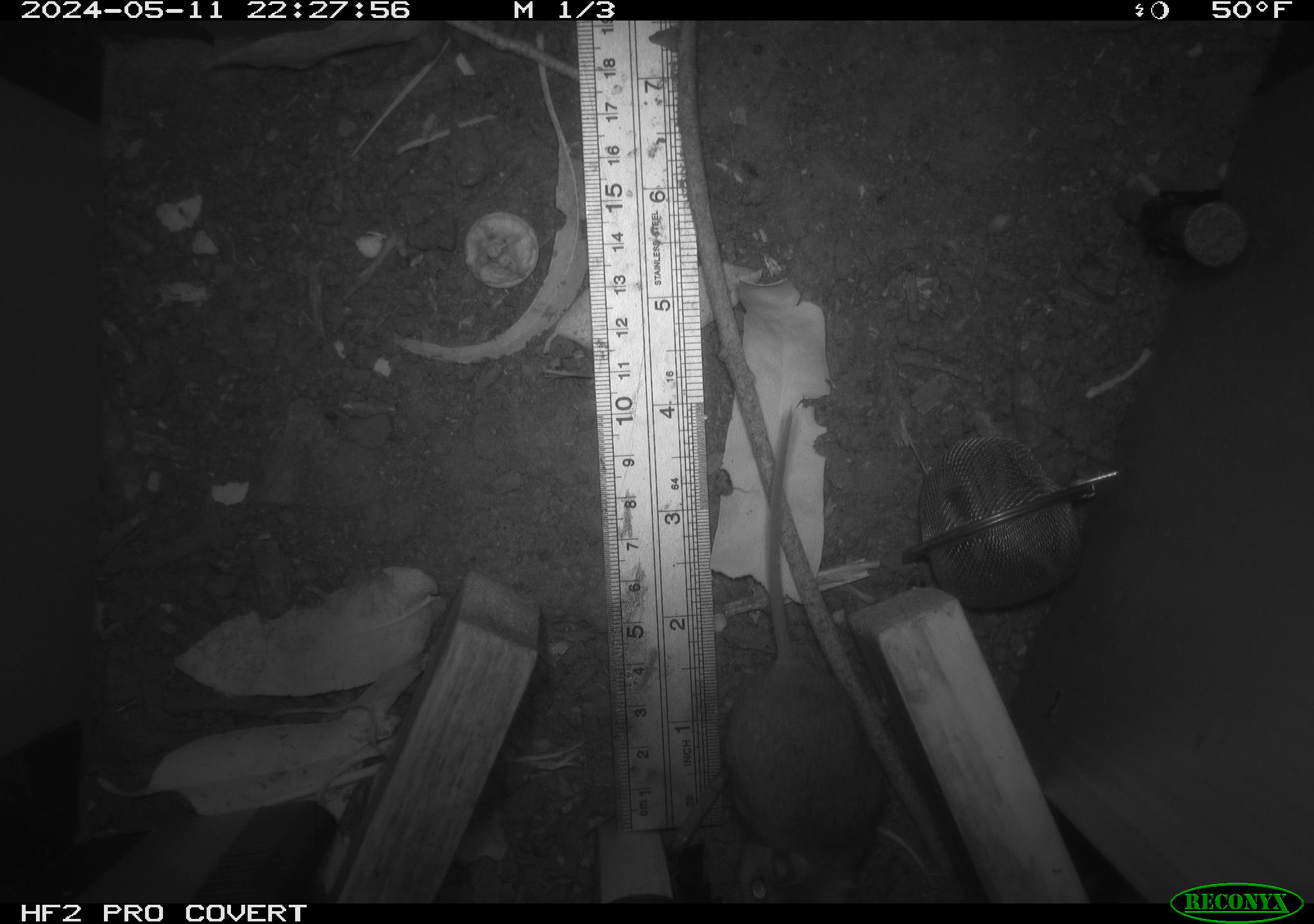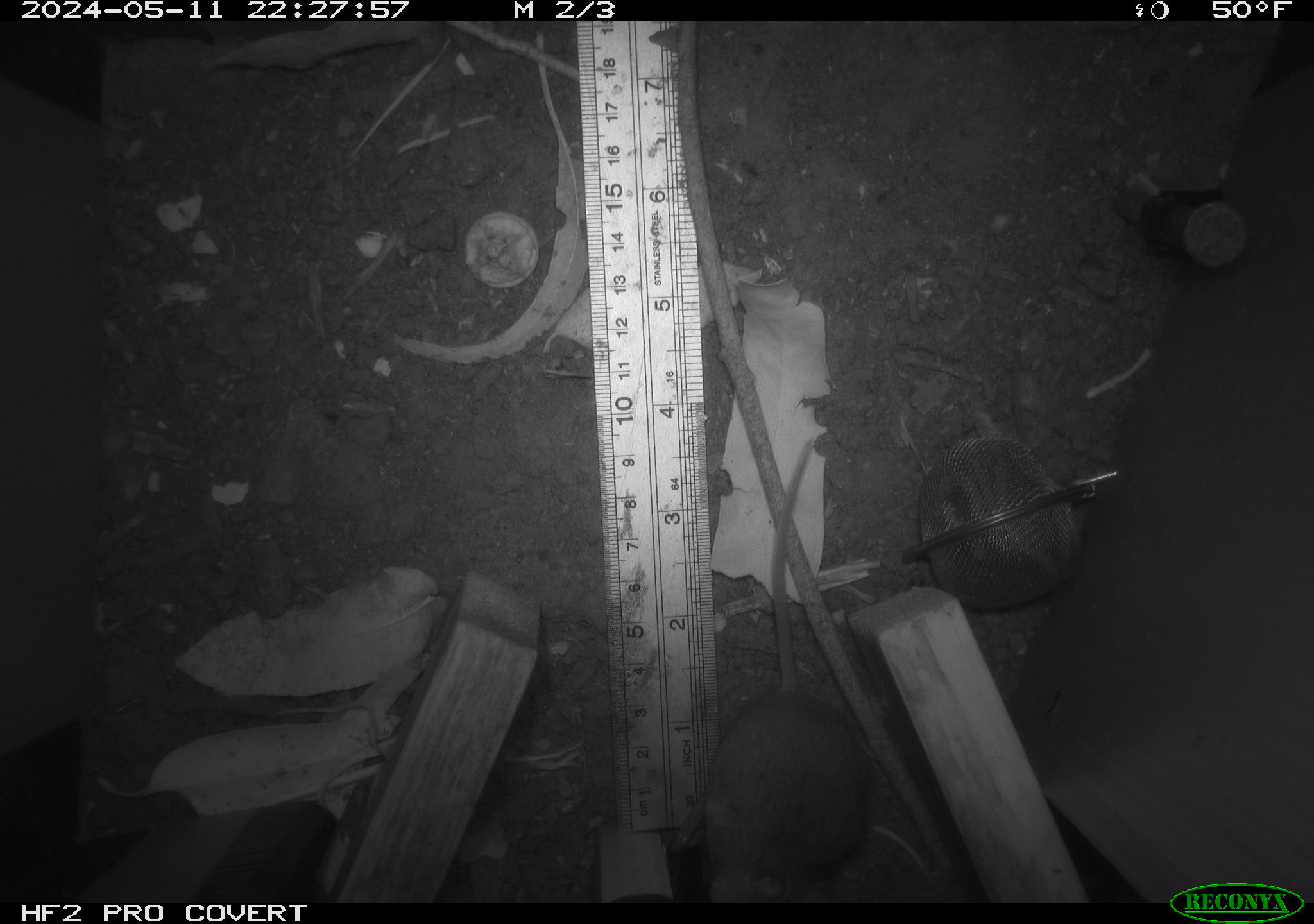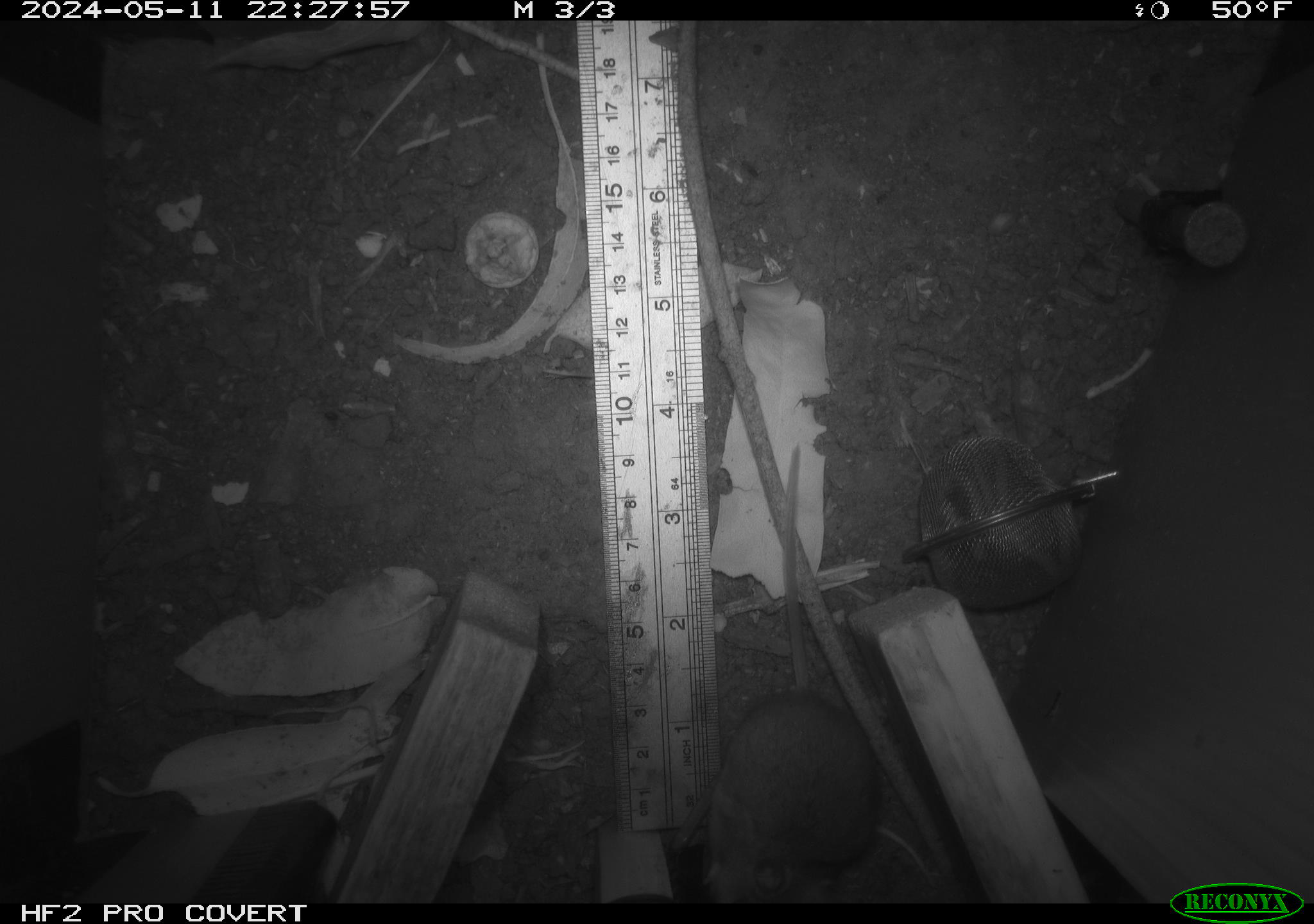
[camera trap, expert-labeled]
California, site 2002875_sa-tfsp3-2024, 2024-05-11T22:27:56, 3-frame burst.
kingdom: Animalia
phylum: Chordata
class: Mammalia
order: Rodentia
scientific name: Rodentia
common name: rodent